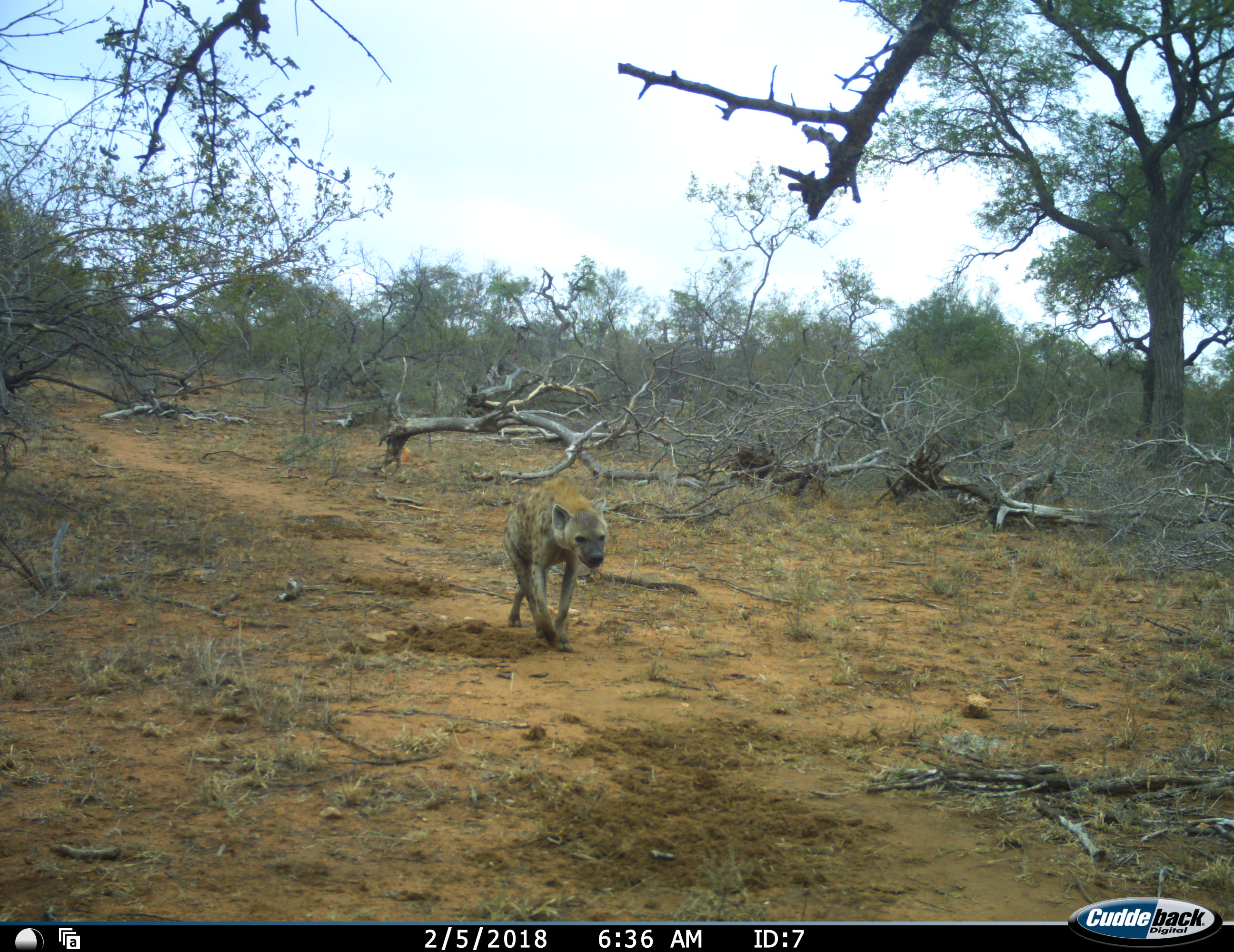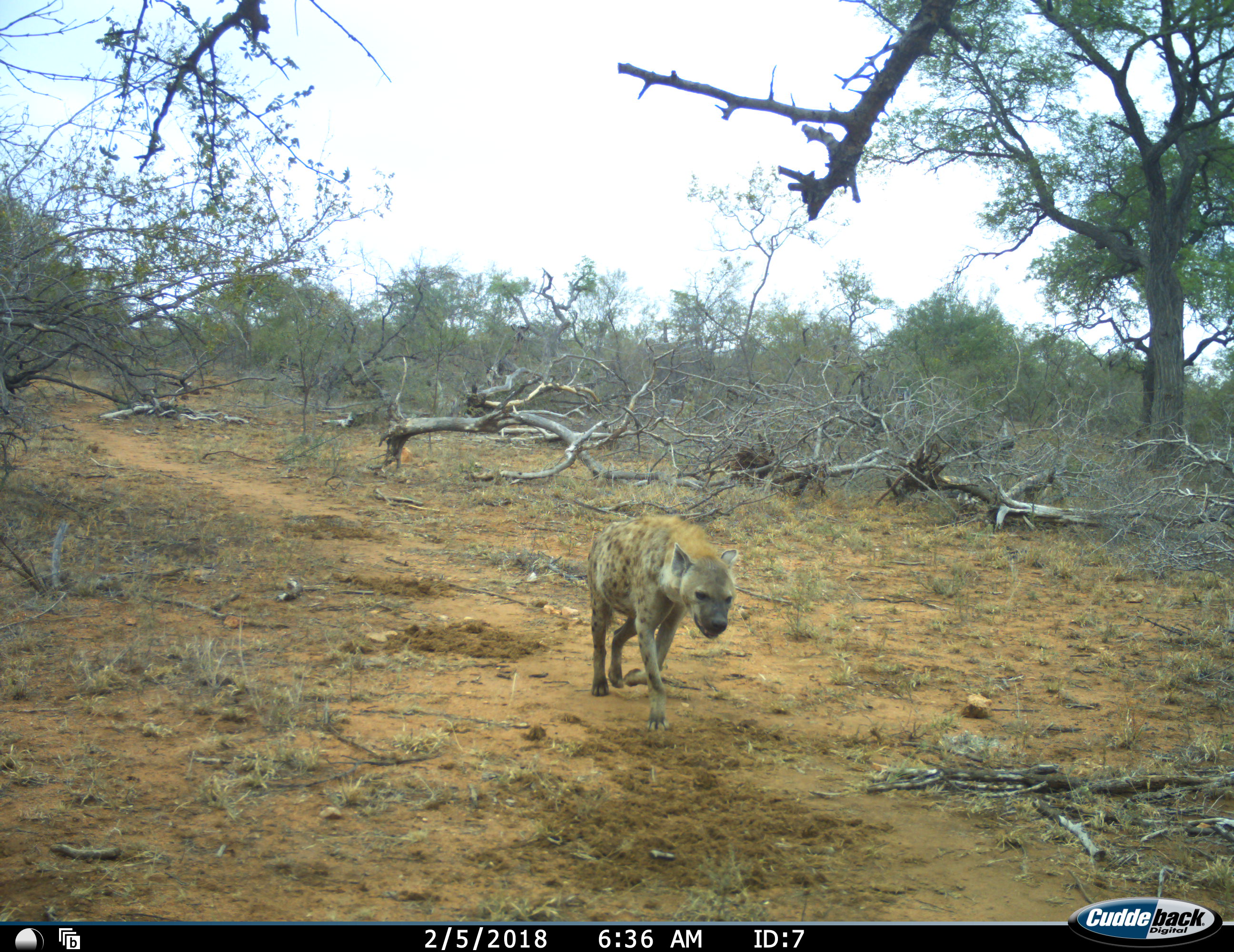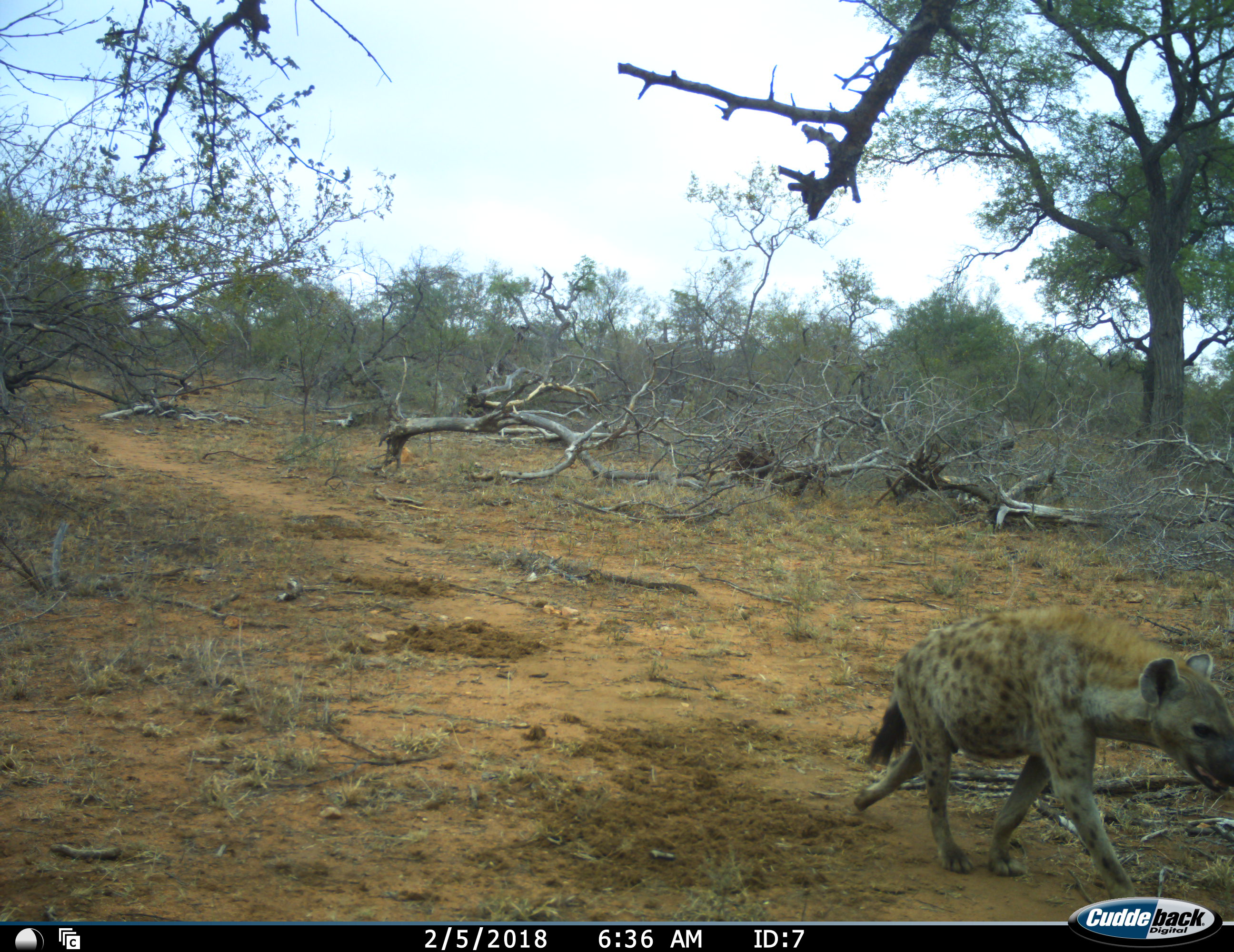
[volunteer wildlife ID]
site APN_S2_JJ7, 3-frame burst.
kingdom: Animalia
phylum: Chordata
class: Mammalia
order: Carnivora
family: Hyaenidae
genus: Crocuta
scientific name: Crocuta crocuta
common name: spotted hyena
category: hyenaspotted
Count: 1.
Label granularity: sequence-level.